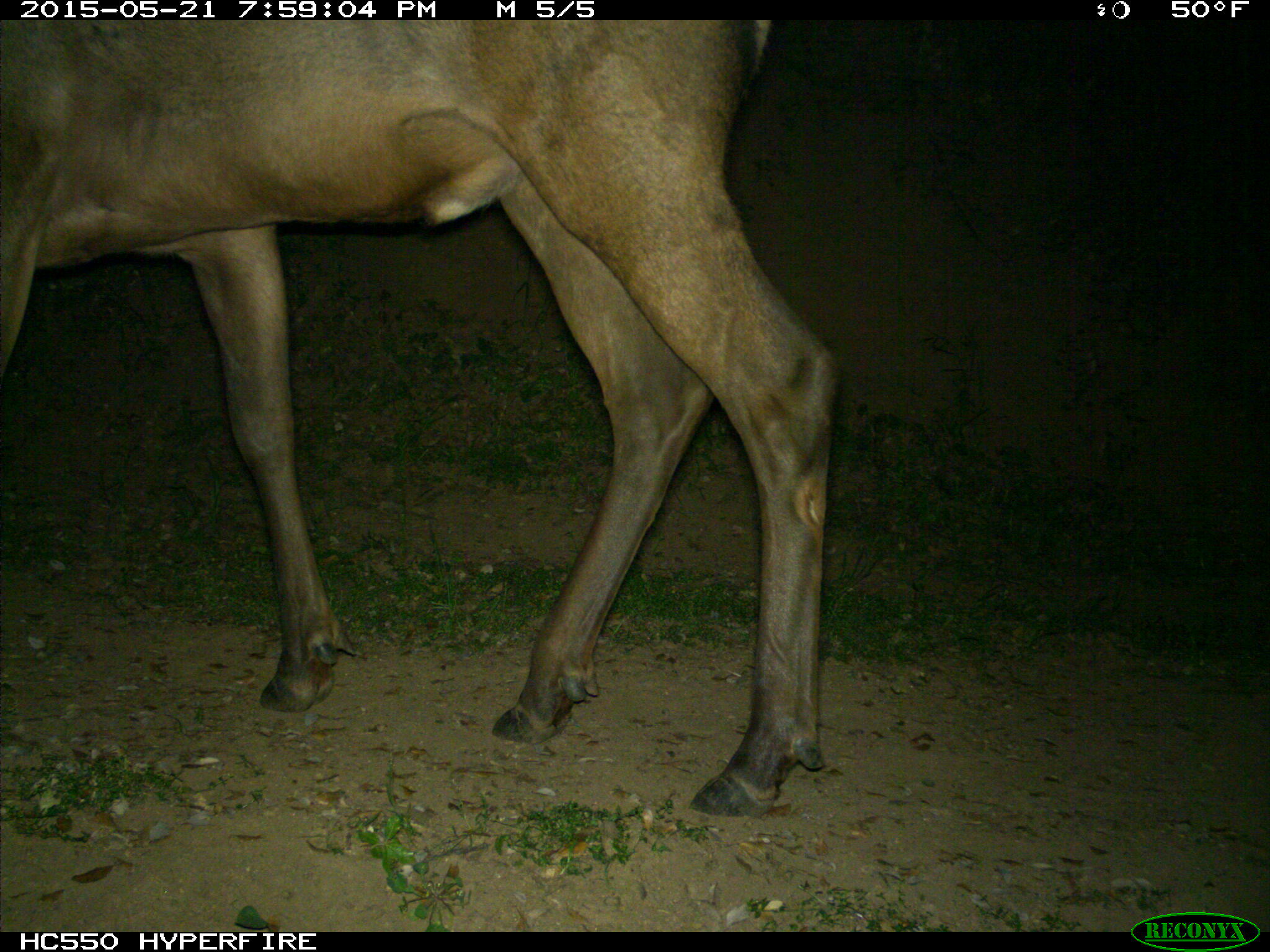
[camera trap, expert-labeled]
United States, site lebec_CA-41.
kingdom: Animalia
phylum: Chordata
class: Mammalia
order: Artiodactyla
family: Cervidae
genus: Cervus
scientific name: Cervus canadensis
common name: elk